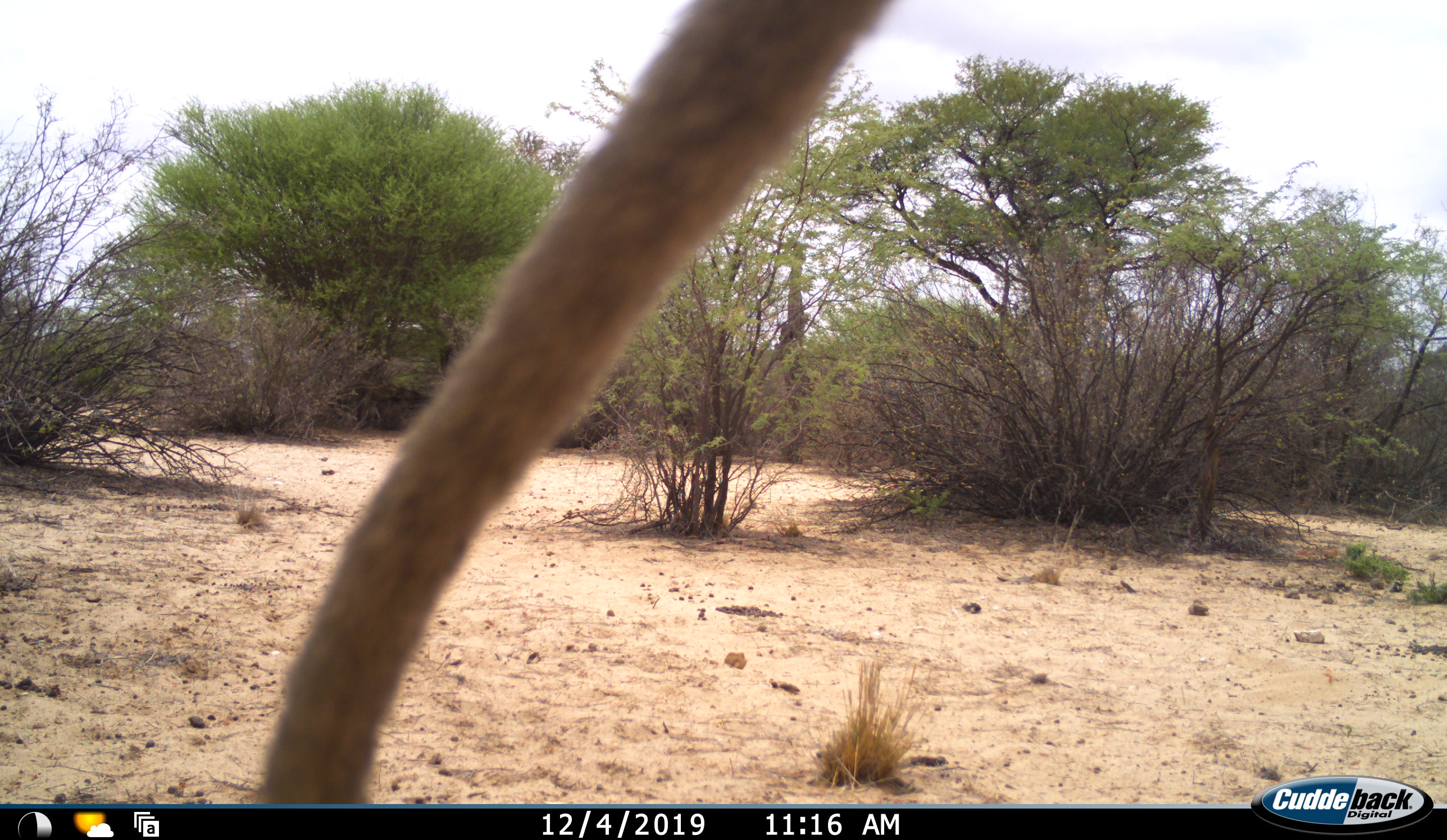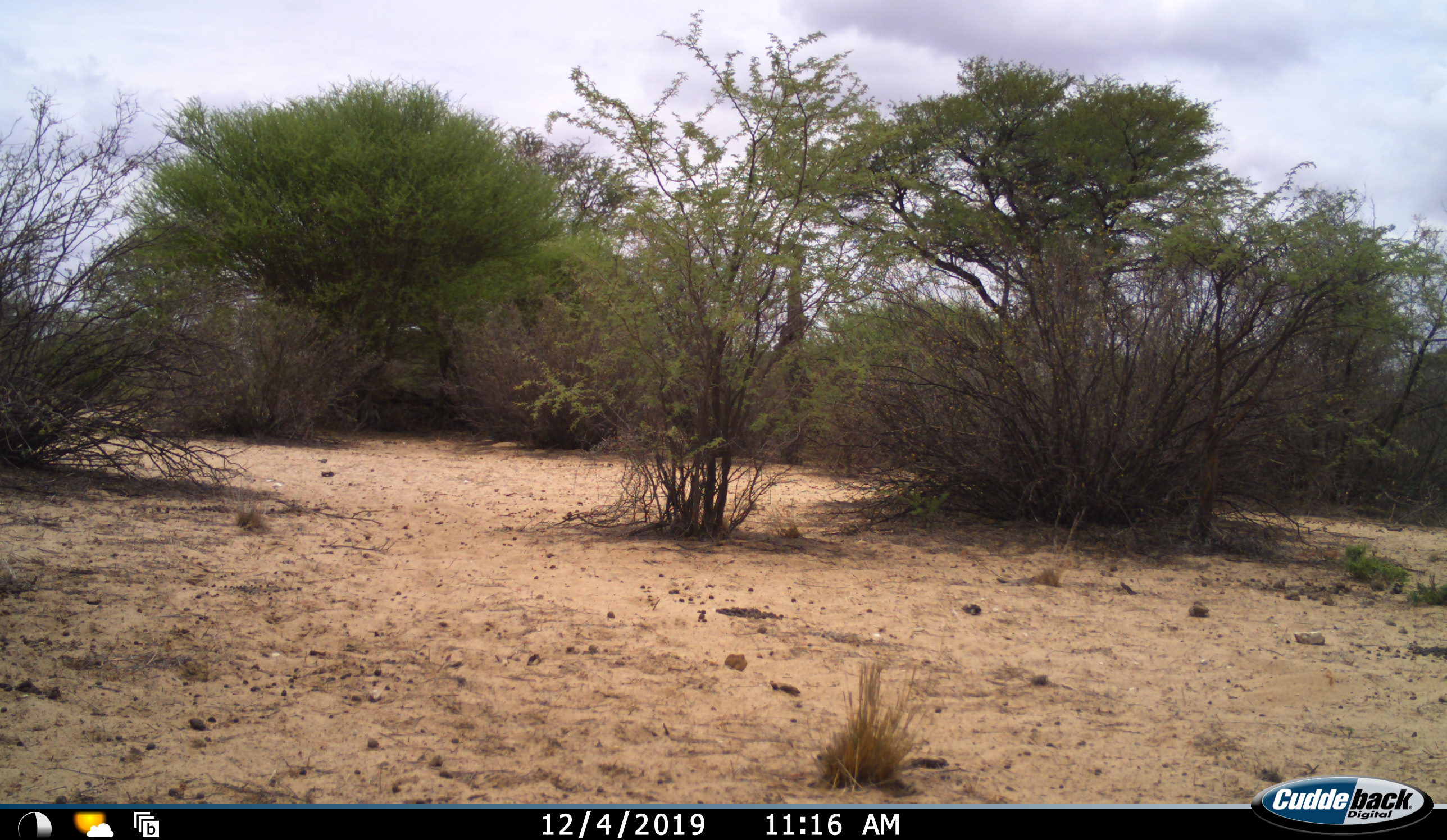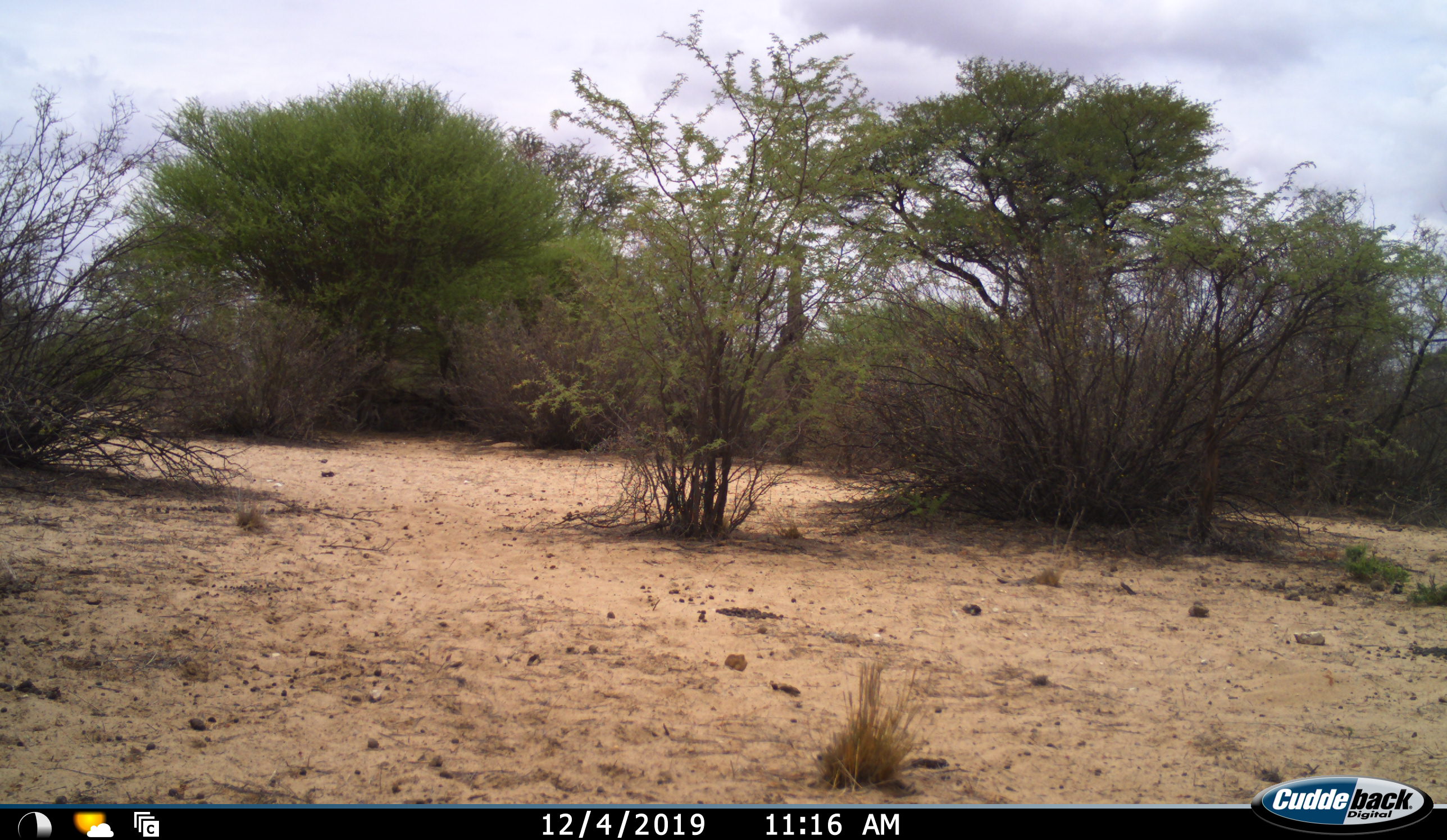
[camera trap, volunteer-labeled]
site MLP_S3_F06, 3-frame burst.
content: unidentified animal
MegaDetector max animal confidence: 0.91